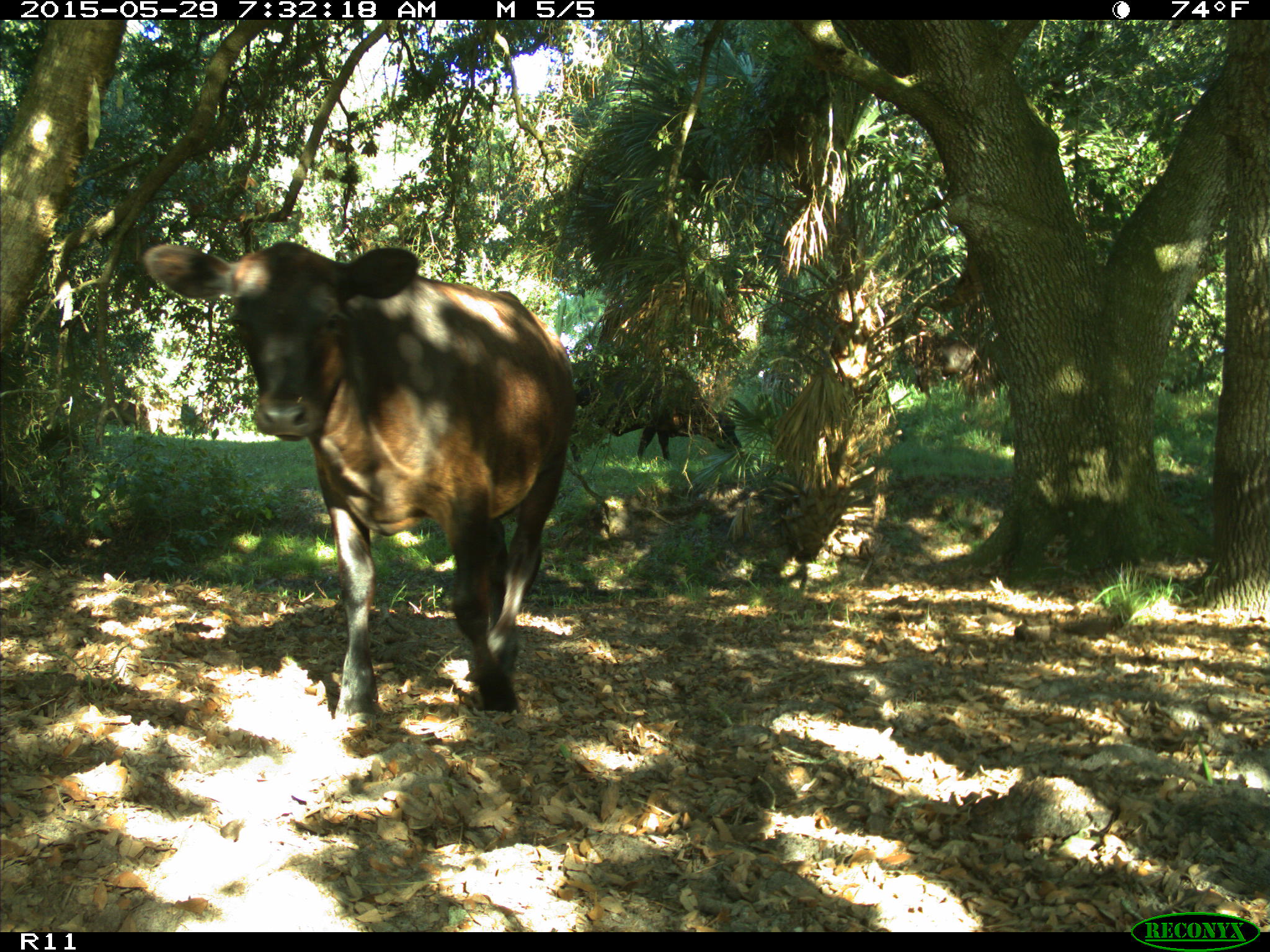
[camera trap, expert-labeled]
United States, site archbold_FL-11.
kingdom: Animalia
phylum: Chordata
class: Mammalia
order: Artiodactyla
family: Bovidae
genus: Bos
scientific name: Bos taurus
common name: domestic cow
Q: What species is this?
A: Bos taurus (domestic cow).